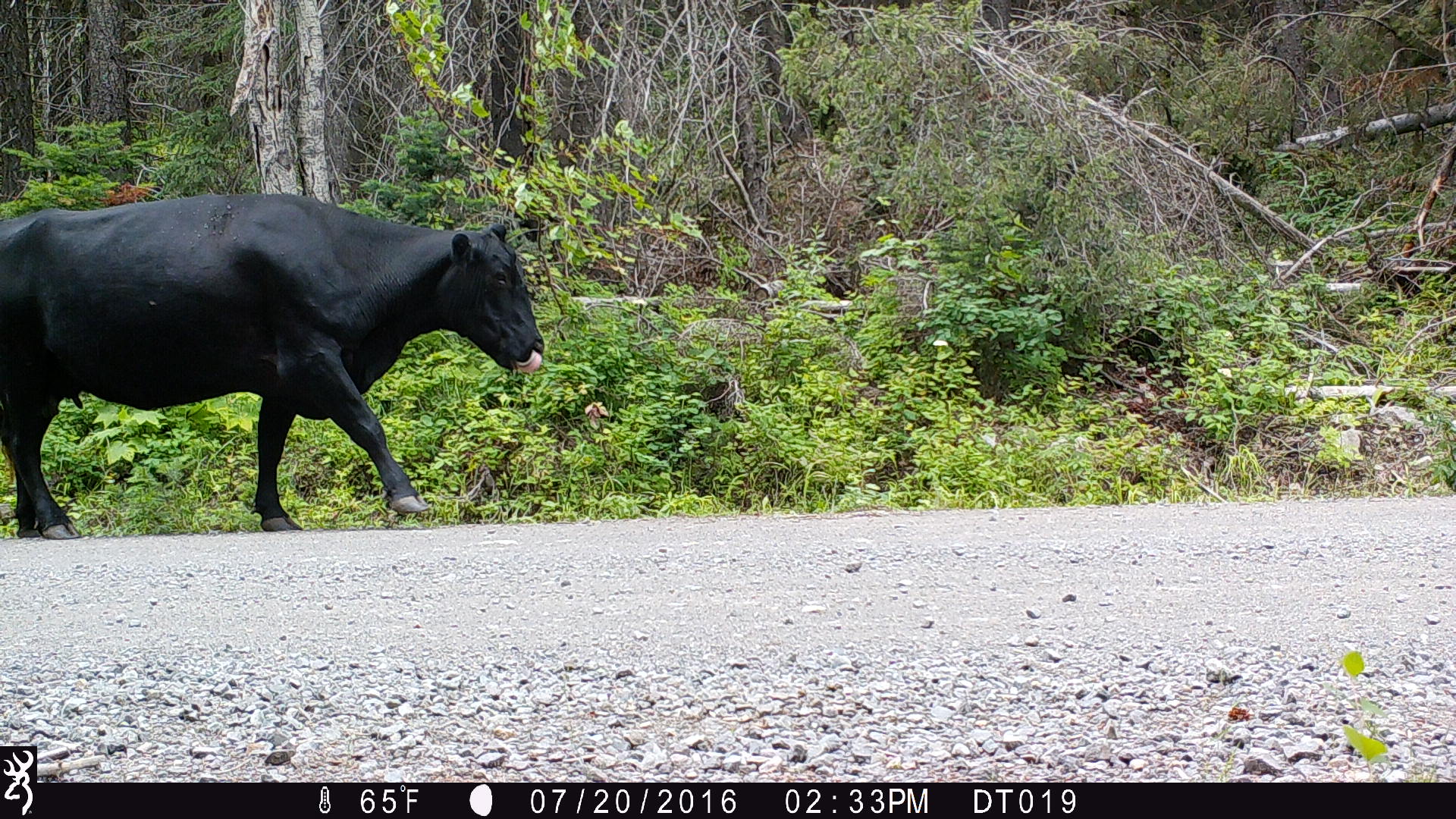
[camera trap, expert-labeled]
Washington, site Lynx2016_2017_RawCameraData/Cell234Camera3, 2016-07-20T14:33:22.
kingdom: Animalia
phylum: Chordata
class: Mammalia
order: Artiodactyla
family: Bovidae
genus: Bos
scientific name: Bos taurus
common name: domestic cattle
Domestic cattle (Bos taurus). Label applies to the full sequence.